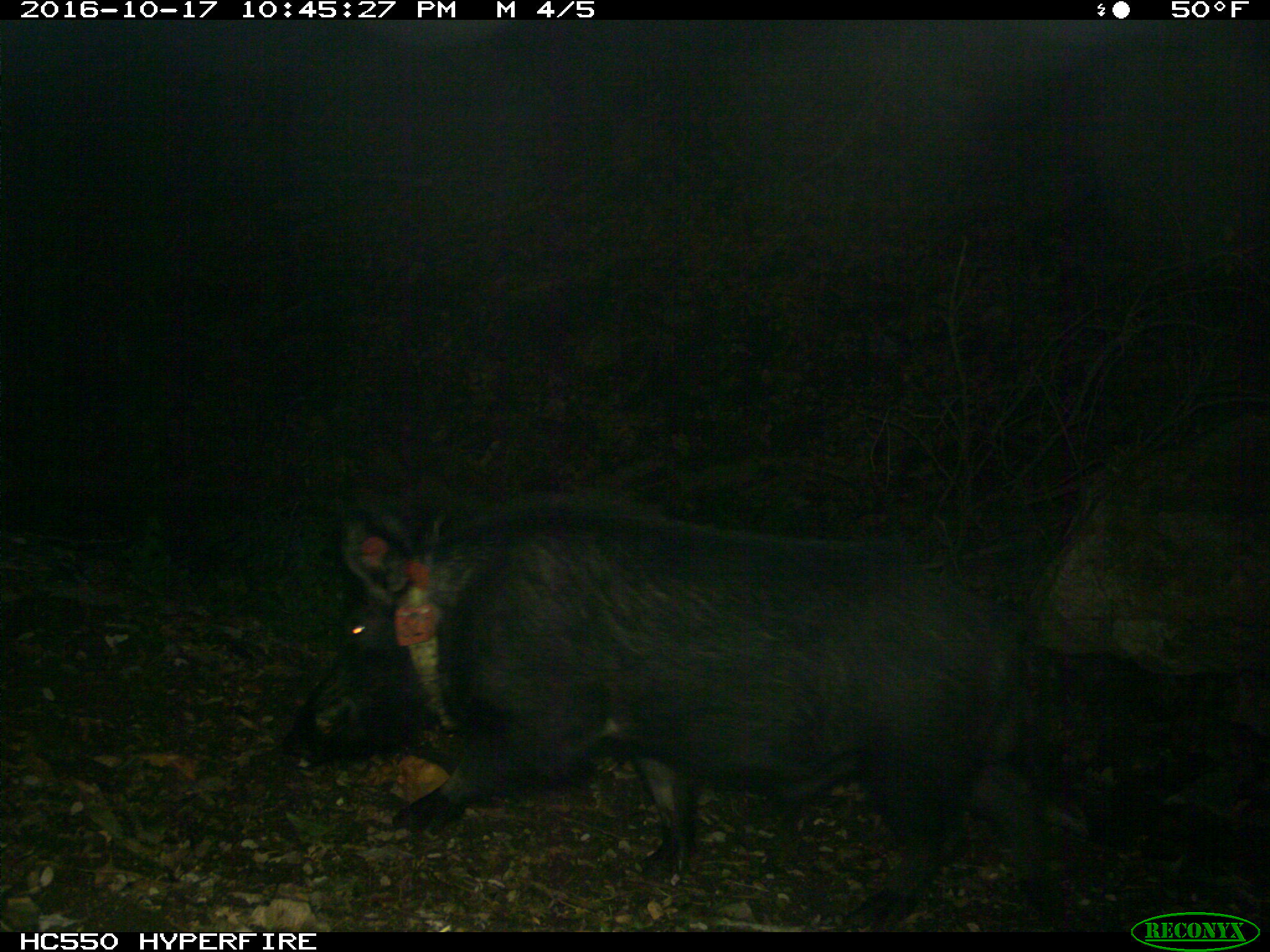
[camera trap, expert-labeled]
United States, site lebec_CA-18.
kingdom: Animalia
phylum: Chordata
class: Mammalia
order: Artiodactyla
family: Suidae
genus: Sus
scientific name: Sus scrofa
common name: wild boar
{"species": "Sus scrofa (wild boar)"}